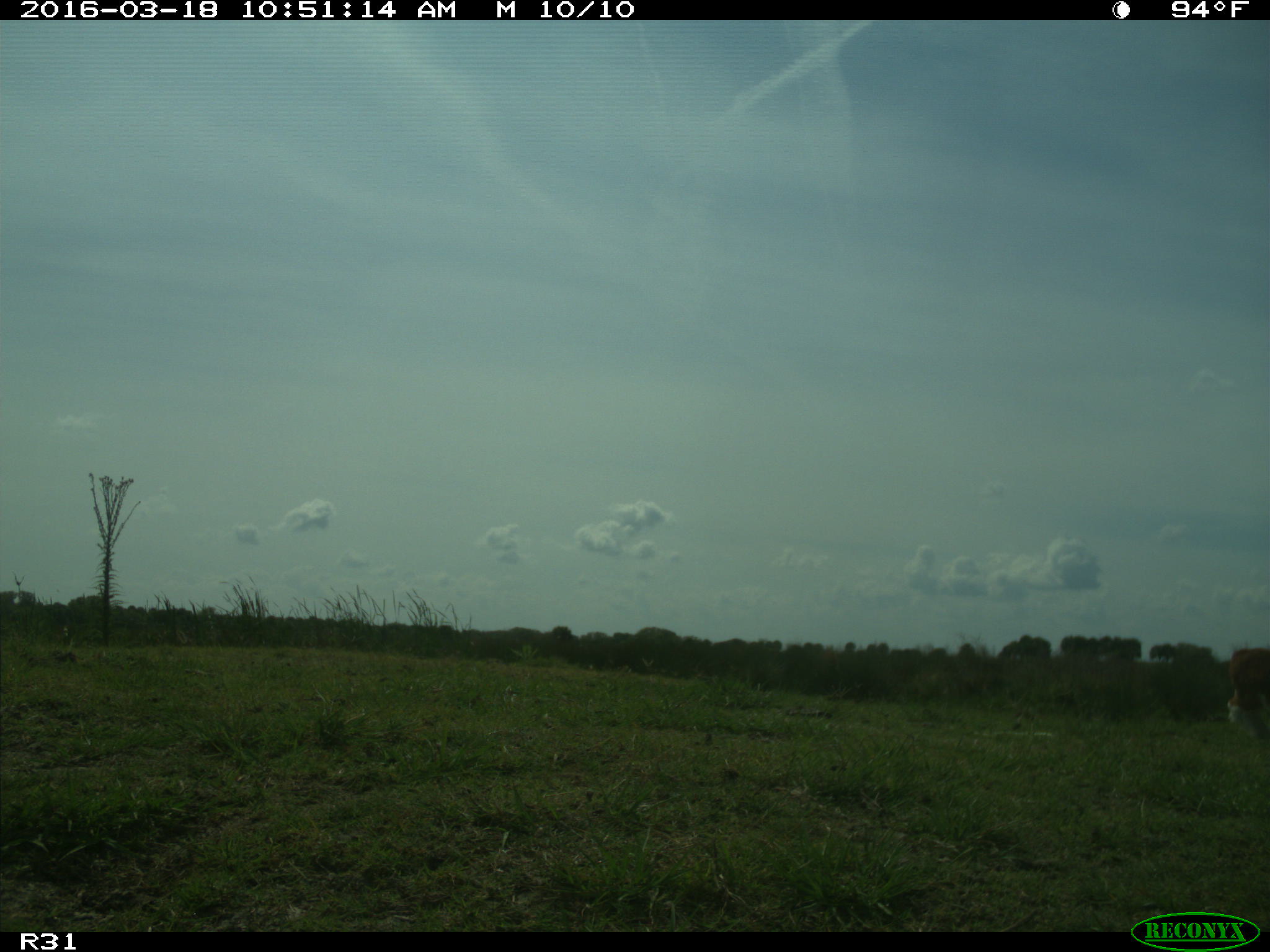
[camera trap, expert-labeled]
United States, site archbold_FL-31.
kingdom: Animalia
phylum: Chordata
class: Mammalia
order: Artiodactyla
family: Bovidae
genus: Bos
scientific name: Bos taurus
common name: domestic cow